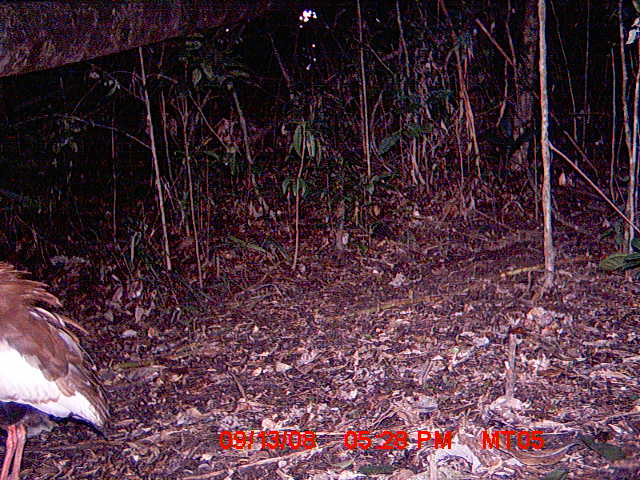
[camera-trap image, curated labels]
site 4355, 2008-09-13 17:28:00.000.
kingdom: Animalia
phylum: Chordata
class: Aves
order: Cuculiformes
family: Cuculidae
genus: Coua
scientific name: Coua serriana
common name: red-breasted coua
Coua serriana (red-breasted coua), count 2.